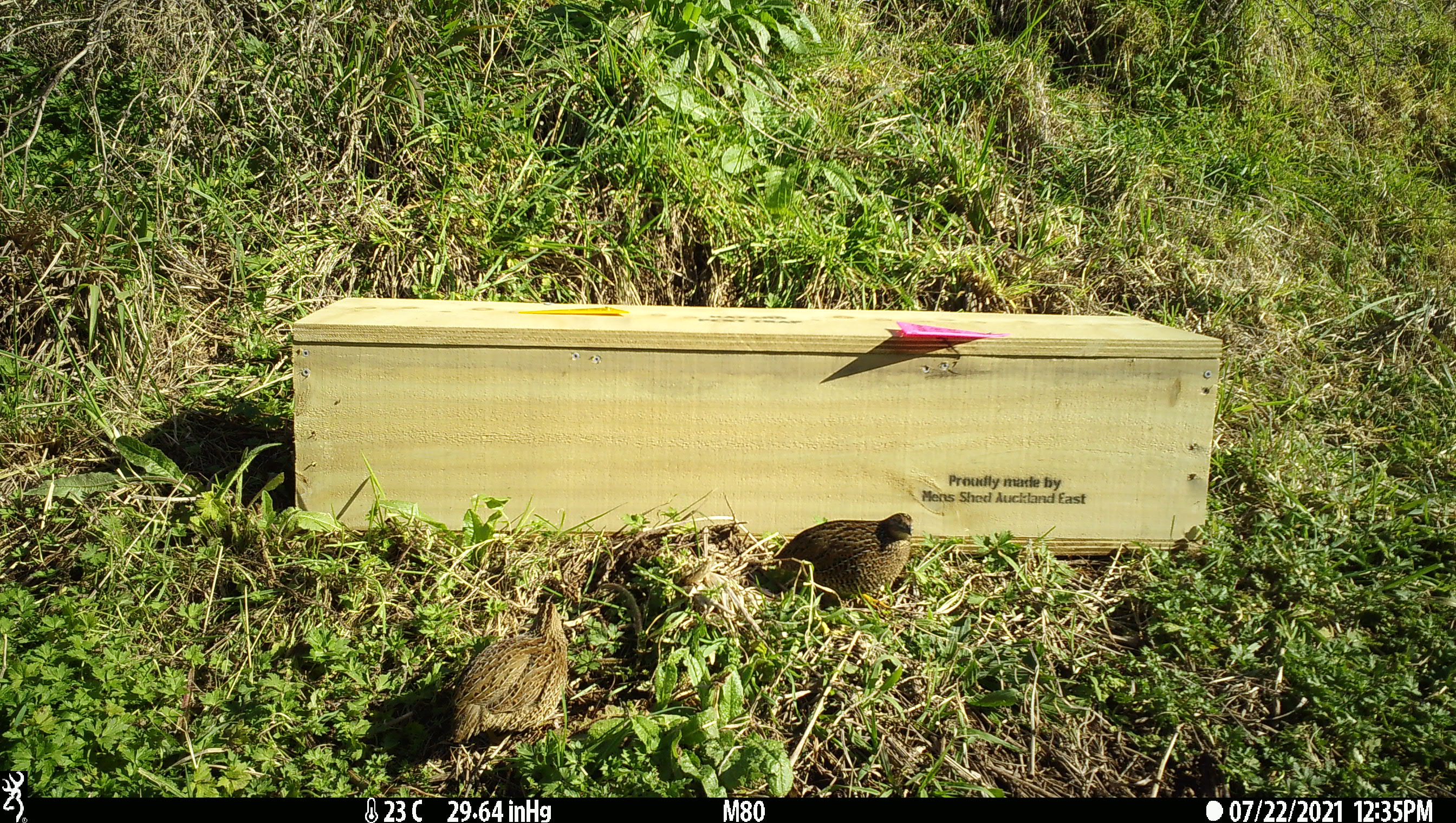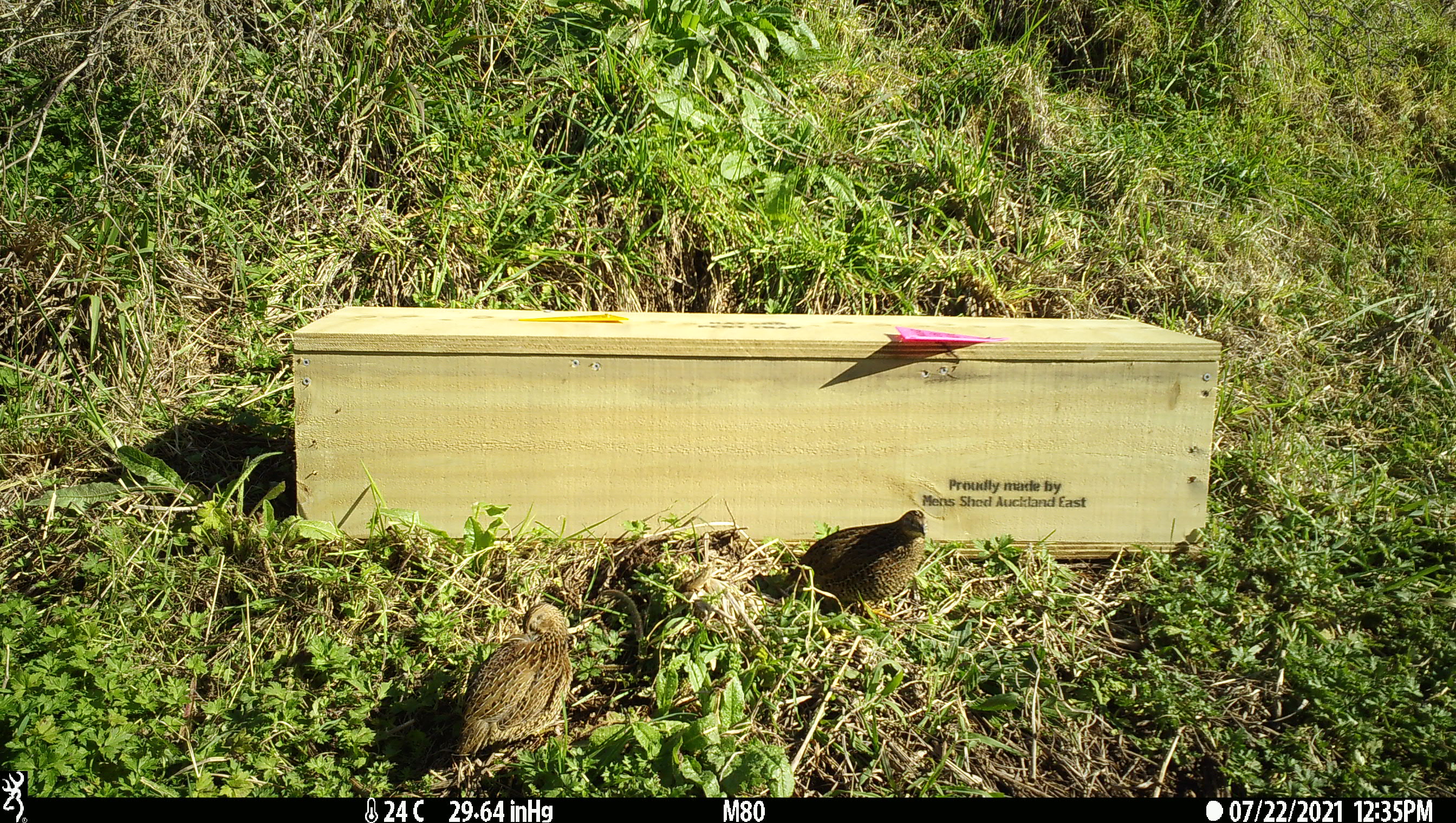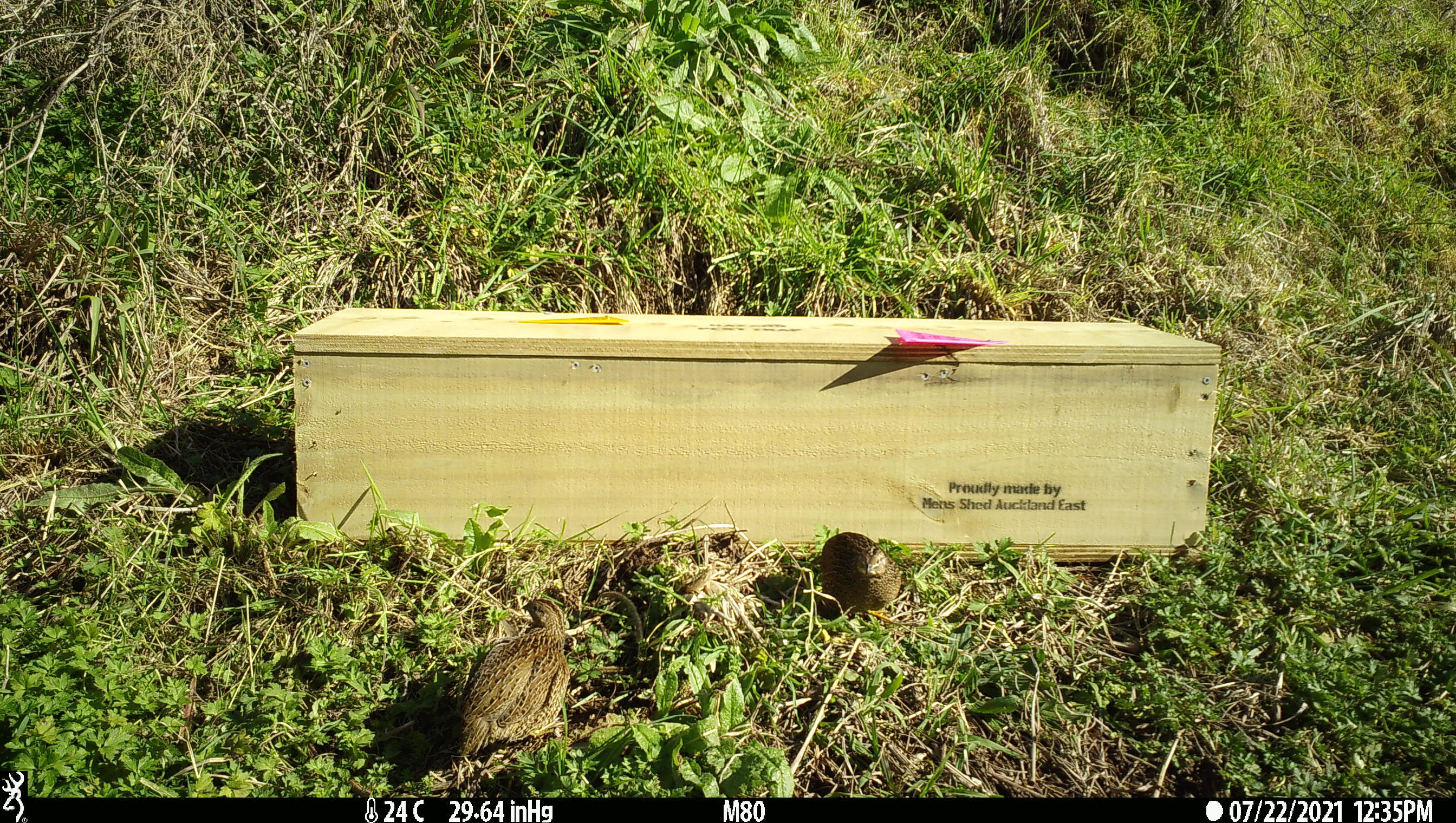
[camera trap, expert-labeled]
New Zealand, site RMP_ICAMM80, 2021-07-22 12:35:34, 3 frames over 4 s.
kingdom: Animalia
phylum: Chordata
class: Aves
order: Galliformes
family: Phasianidae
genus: Synoicus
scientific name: Synoicus ypsilophorus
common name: brown quail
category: quail brown